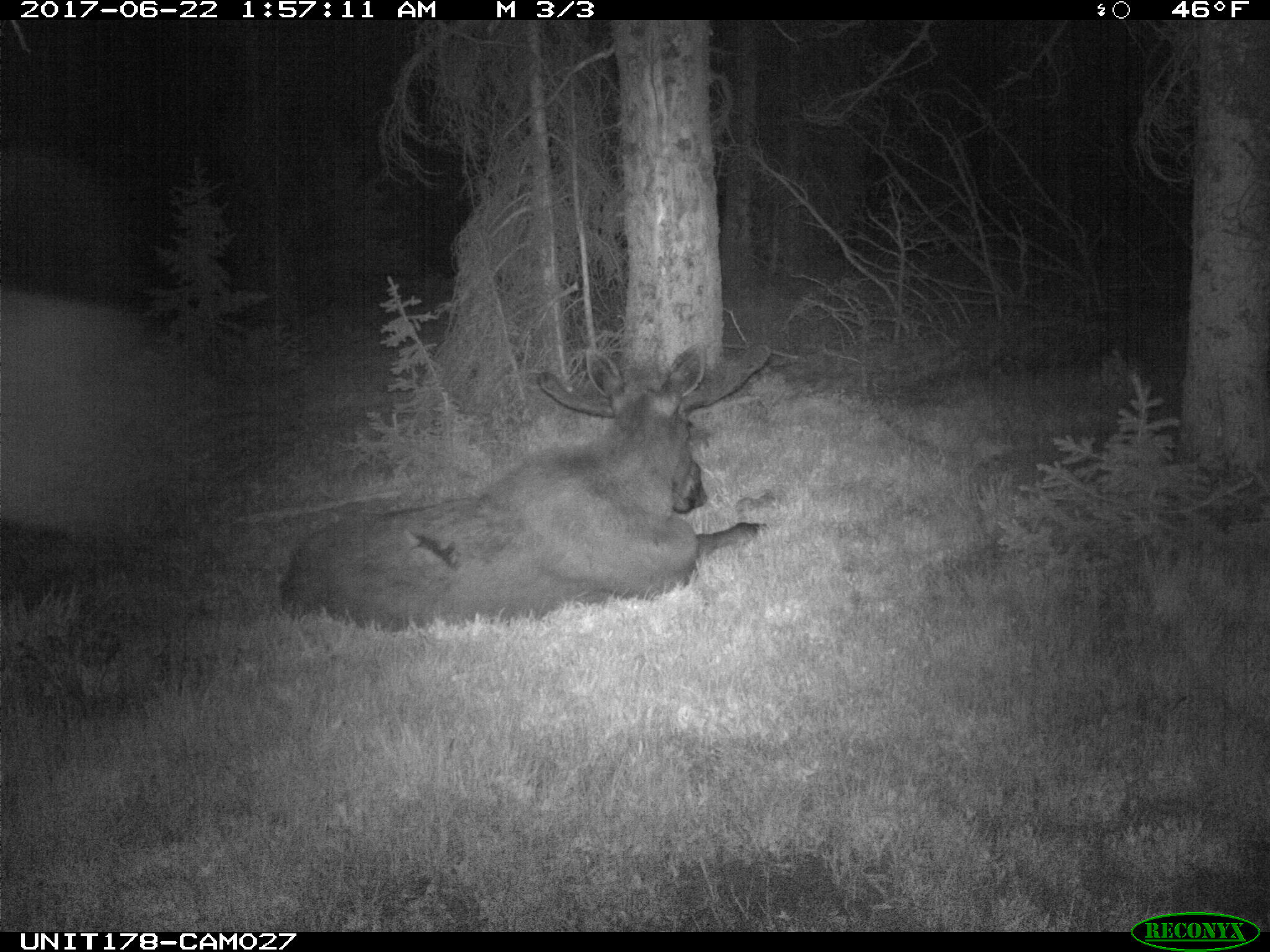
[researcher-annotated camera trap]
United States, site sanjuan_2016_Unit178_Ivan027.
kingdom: Animalia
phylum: Chordata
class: Mammalia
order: Artiodactyla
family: Cervidae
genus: Alces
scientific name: Alces alces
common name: moose